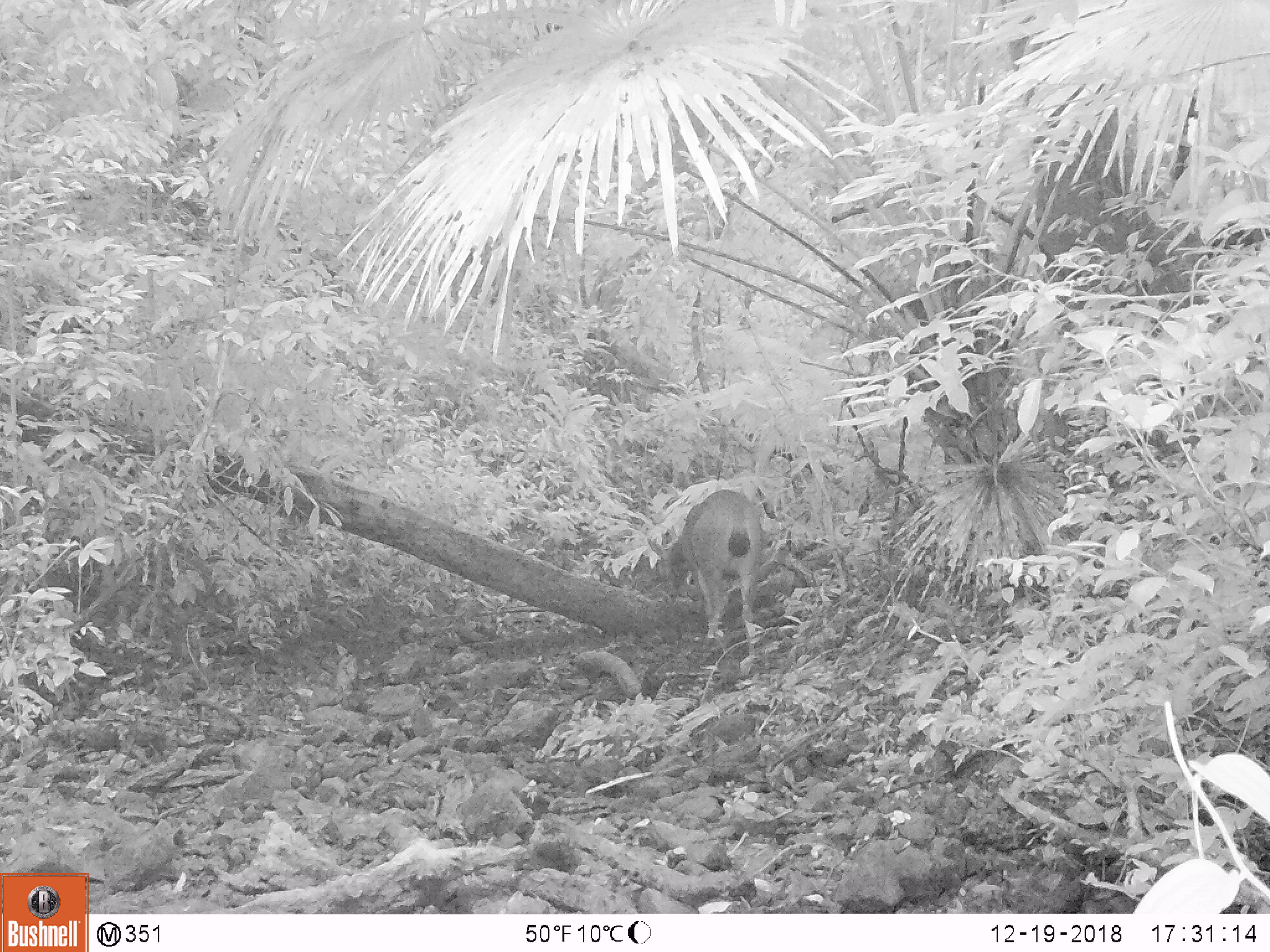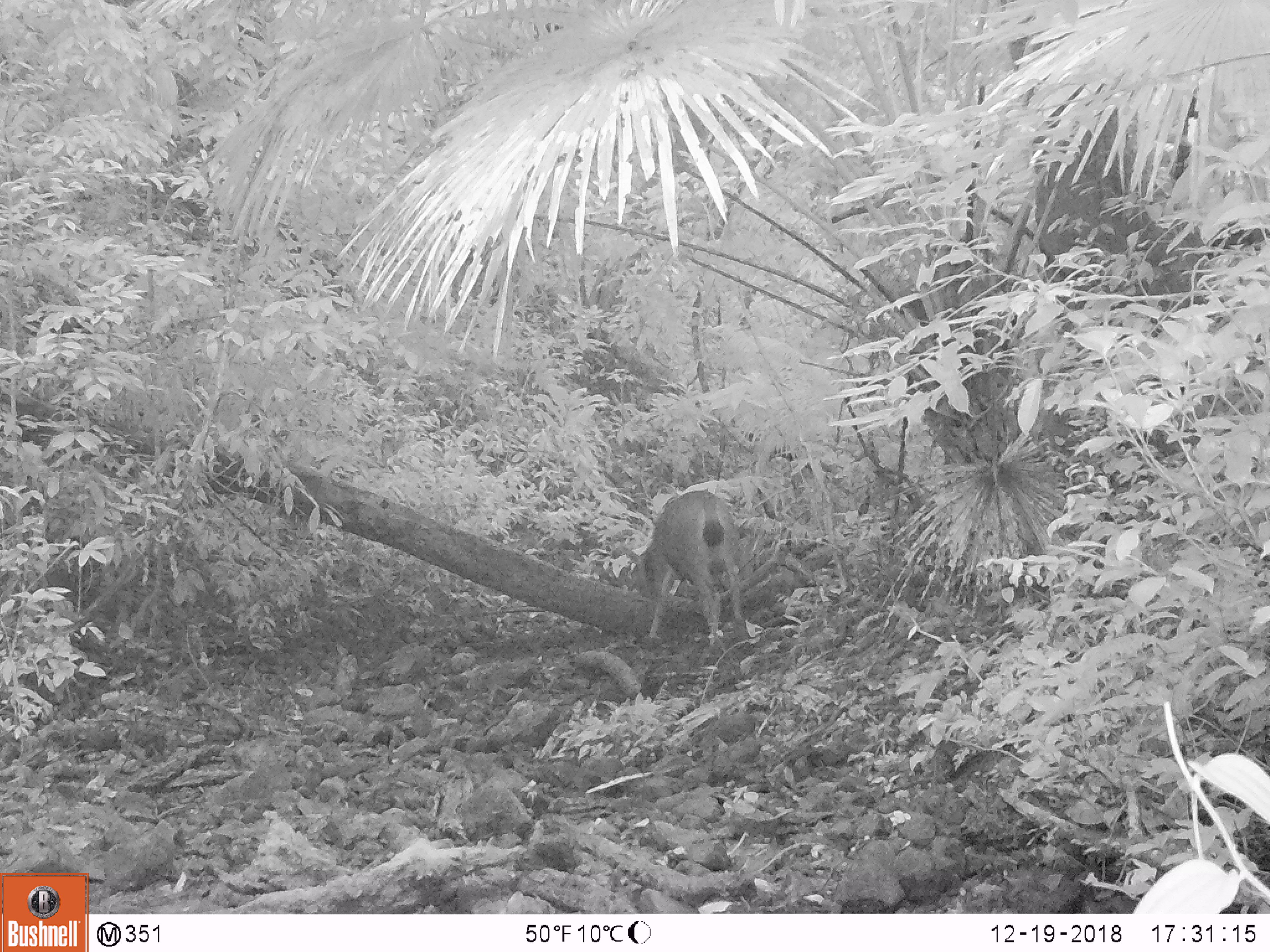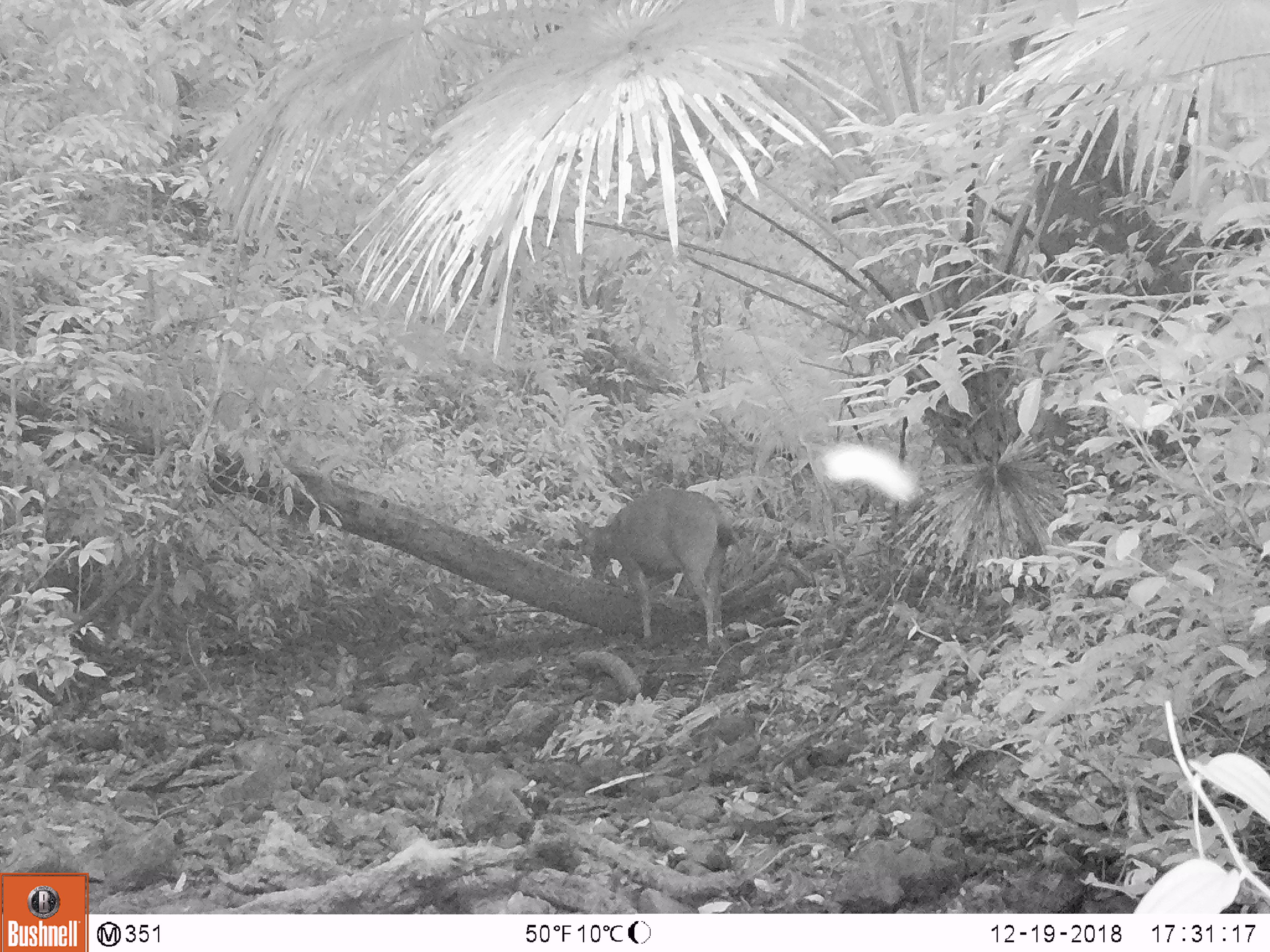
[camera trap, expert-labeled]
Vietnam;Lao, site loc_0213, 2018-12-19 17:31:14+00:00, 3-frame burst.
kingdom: Animalia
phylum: Chordata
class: Mammalia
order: Artiodactyla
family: Cervidae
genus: Rusa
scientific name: Rusa unicolor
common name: sambar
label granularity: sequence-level